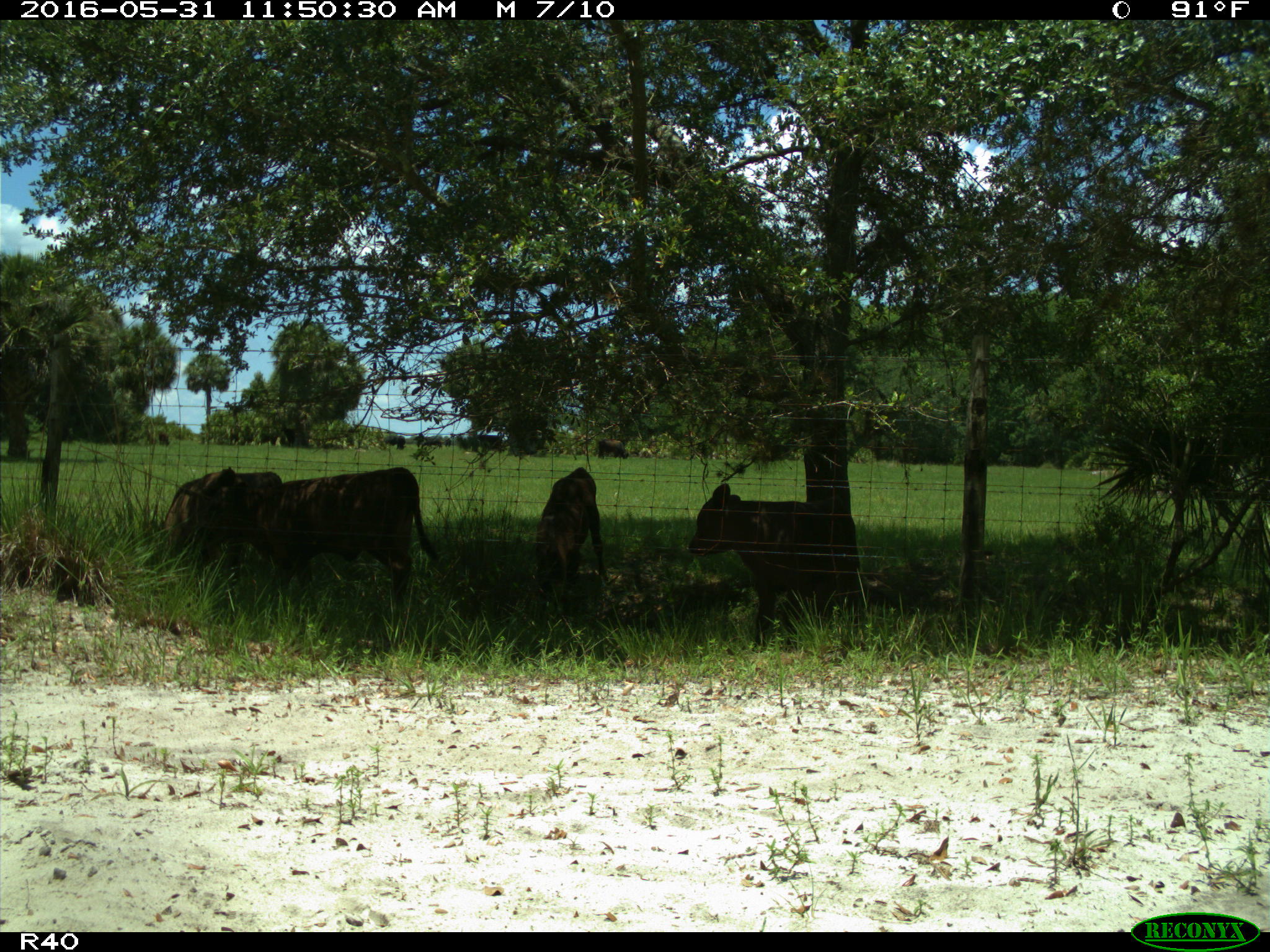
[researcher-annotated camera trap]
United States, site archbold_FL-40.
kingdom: Animalia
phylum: Chordata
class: Mammalia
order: Artiodactyla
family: Bovidae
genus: Bos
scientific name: Bos taurus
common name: domestic cow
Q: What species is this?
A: Bos taurus (domestic cow).